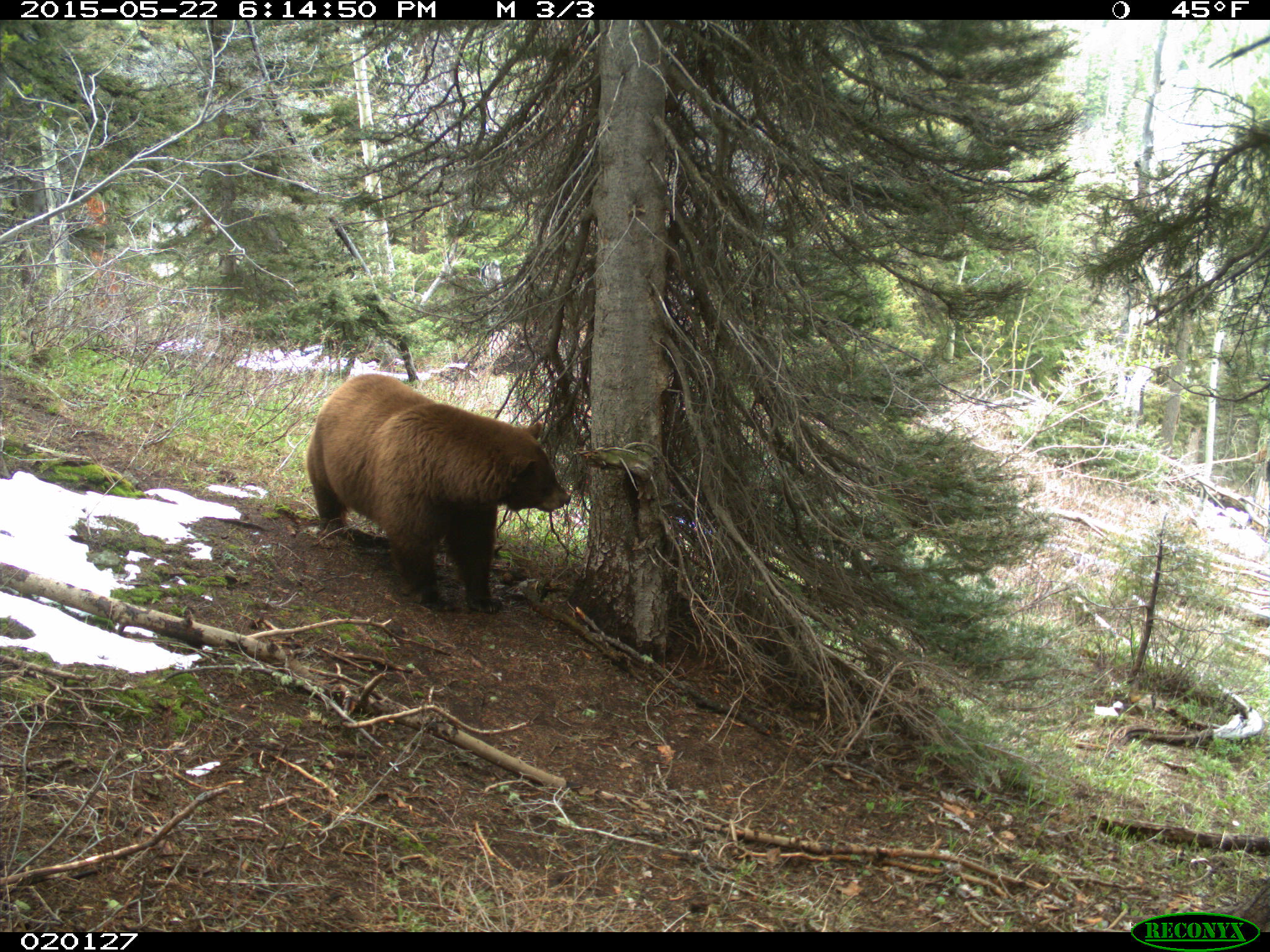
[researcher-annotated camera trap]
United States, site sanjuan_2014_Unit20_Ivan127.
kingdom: Animalia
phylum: Chordata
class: Mammalia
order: Carnivora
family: Ursidae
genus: Ursus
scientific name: Ursus americanus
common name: american black bear